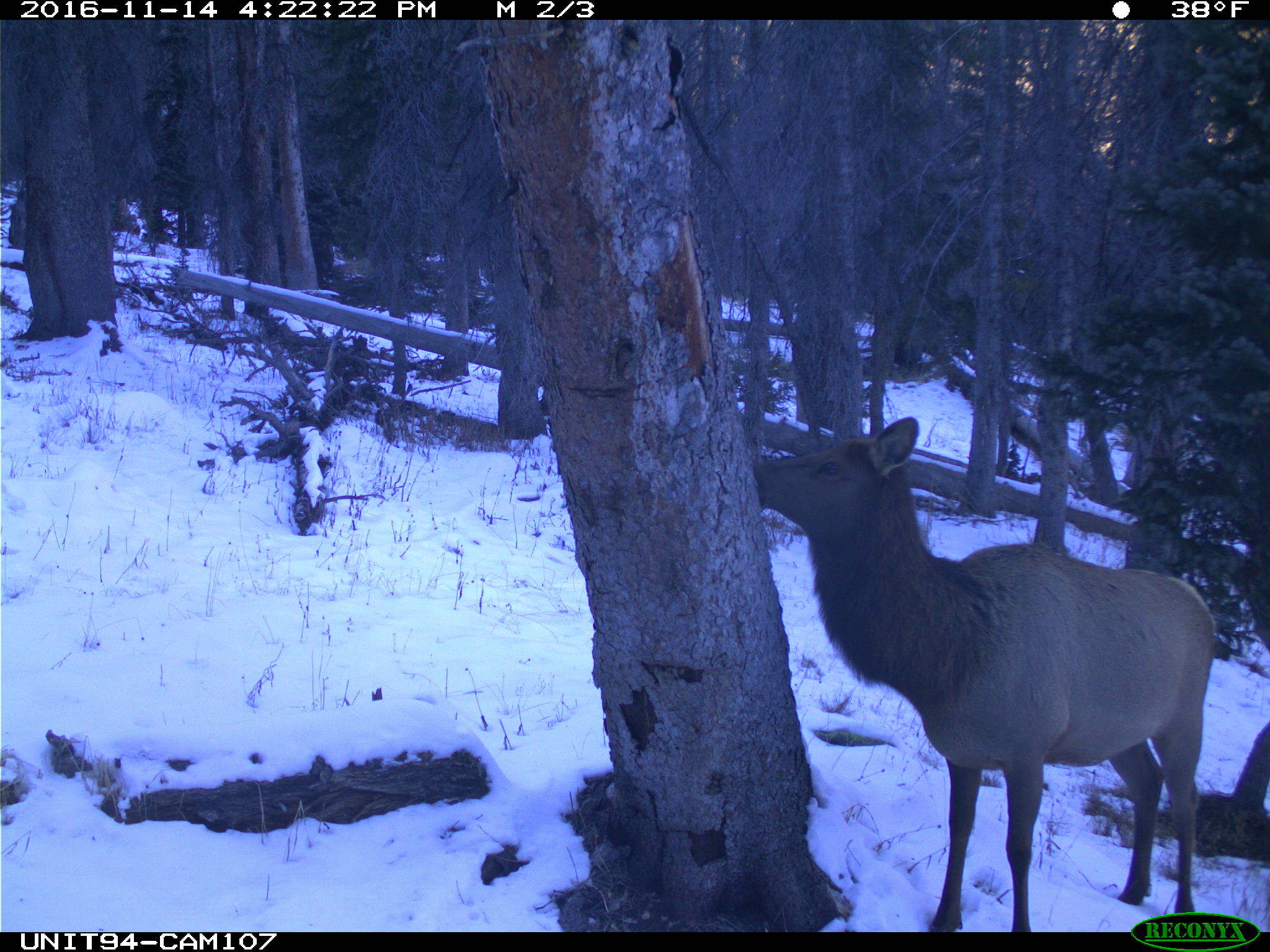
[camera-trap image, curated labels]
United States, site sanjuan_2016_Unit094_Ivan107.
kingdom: Animalia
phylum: Chordata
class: Mammalia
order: Artiodactyla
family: Cervidae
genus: Cervus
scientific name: Cervus elaphus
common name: red deer